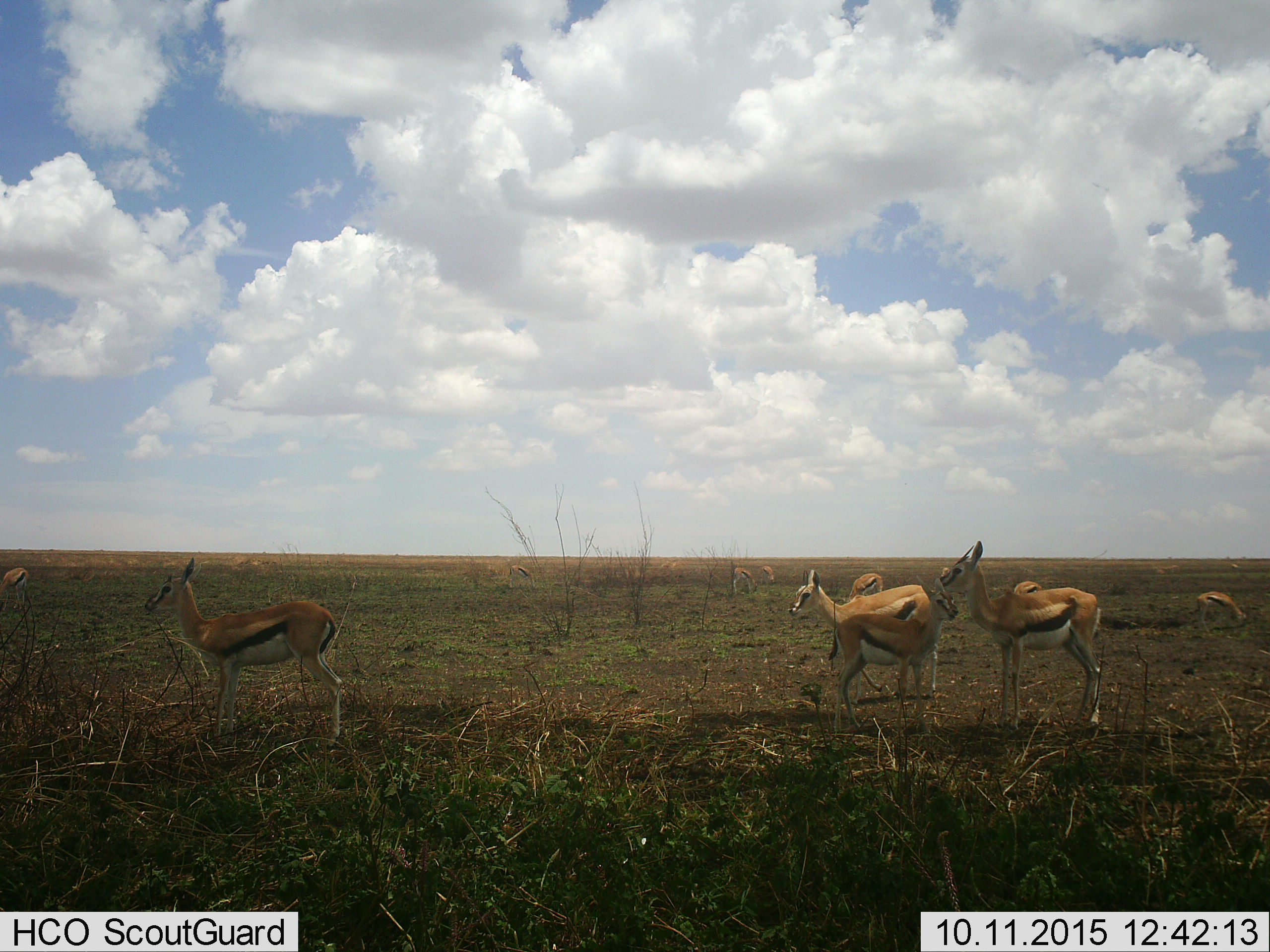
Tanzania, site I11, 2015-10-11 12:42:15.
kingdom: Animalia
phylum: Chordata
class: Mammalia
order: Artiodactyla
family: Bovidae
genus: Eudorcas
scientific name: Eudorcas thomsonii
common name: thomson's gazelle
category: gazellethomsons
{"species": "gazellethomsons (thomson's gazelle) (Eudorcas thomsonii)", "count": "9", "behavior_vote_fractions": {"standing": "100%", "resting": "0%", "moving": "25%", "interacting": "0%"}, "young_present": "62%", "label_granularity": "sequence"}